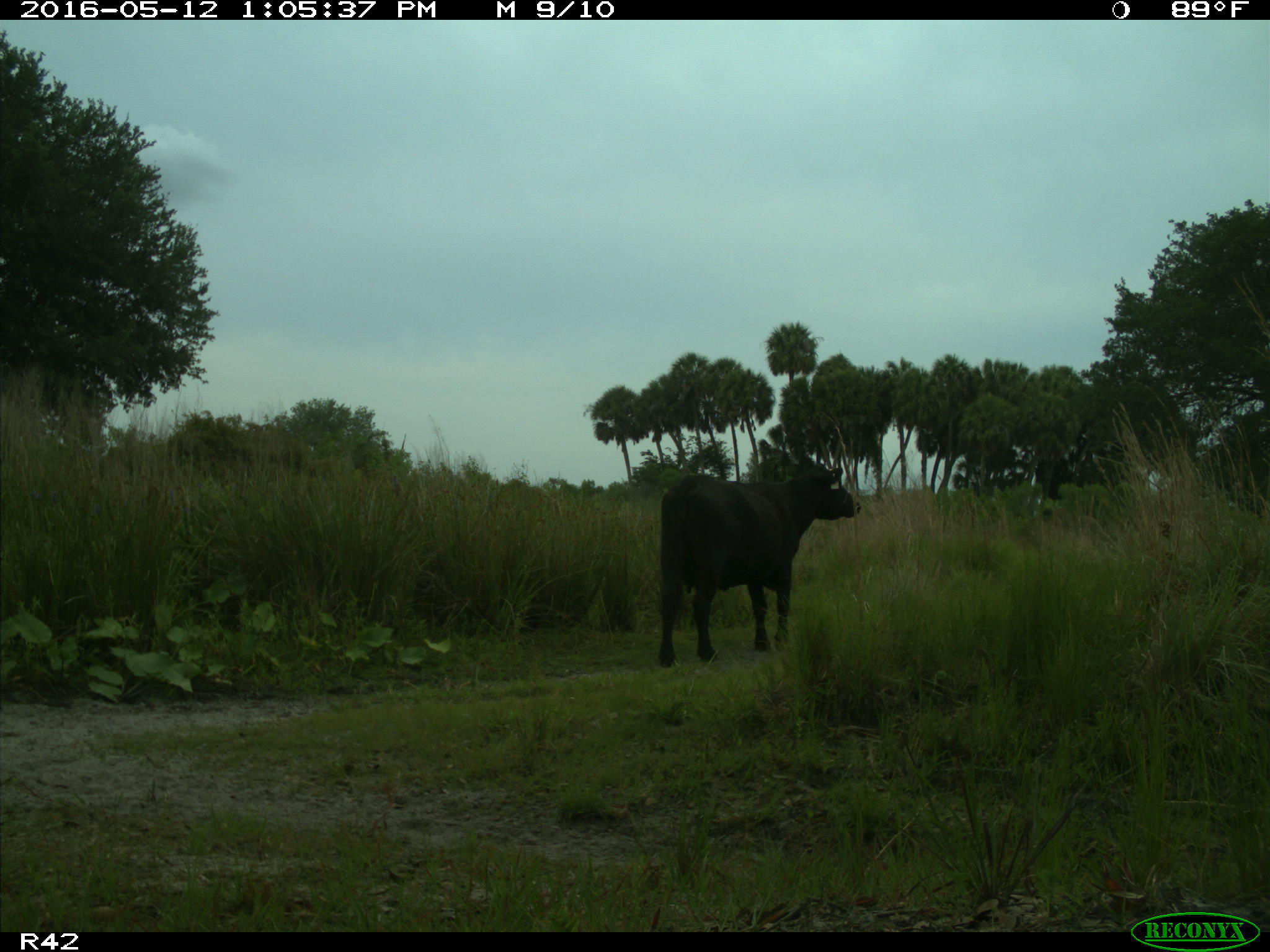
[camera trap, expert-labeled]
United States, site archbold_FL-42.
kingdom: Animalia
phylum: Chordata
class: Mammalia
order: Artiodactyla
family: Bovidae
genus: Bos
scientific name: Bos taurus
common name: domestic cow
Bos taurus (domestic cow).